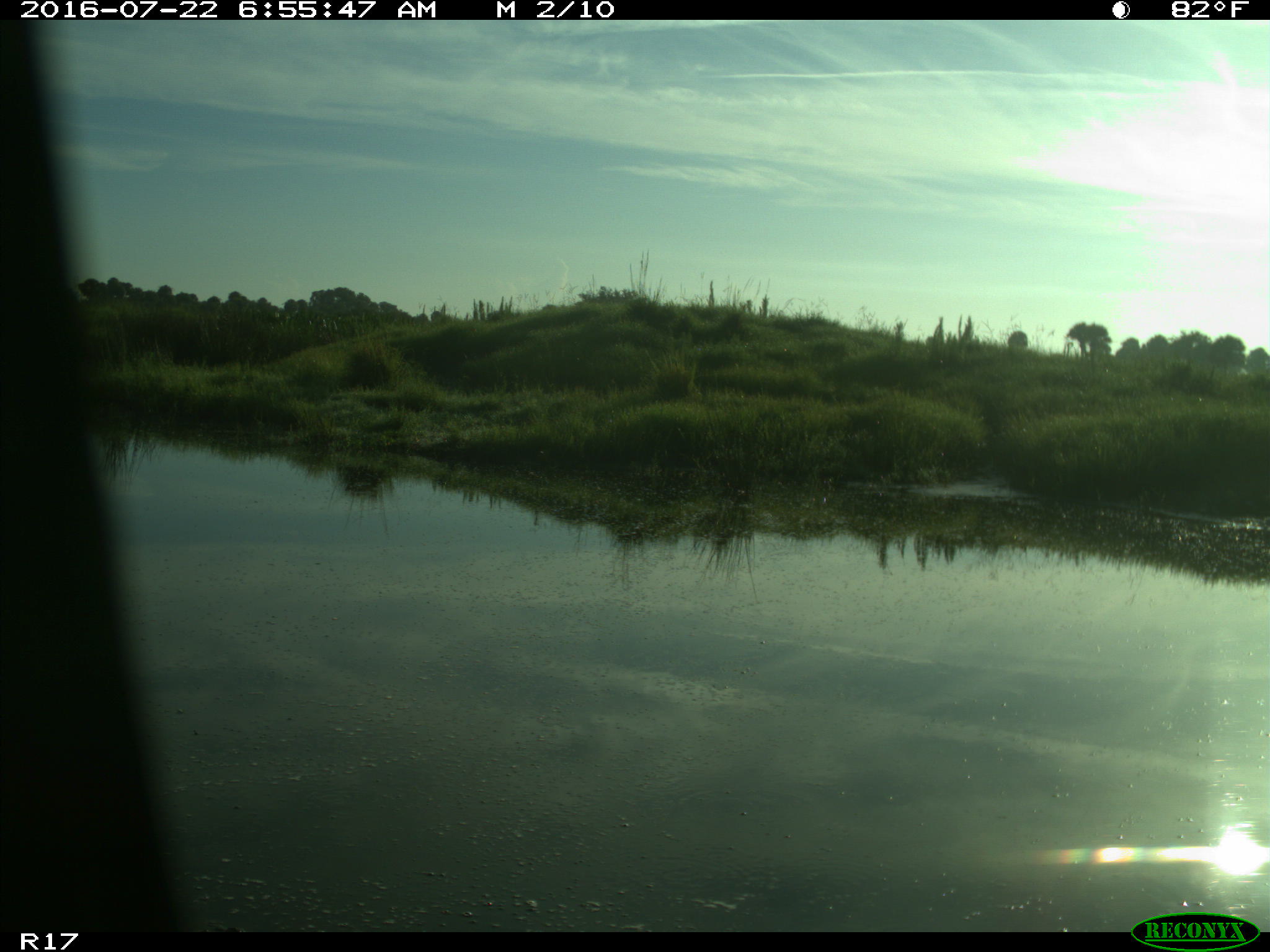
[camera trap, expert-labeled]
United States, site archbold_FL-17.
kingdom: Animalia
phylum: Chordata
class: Aves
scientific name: Aves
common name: birds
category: unidentified bird